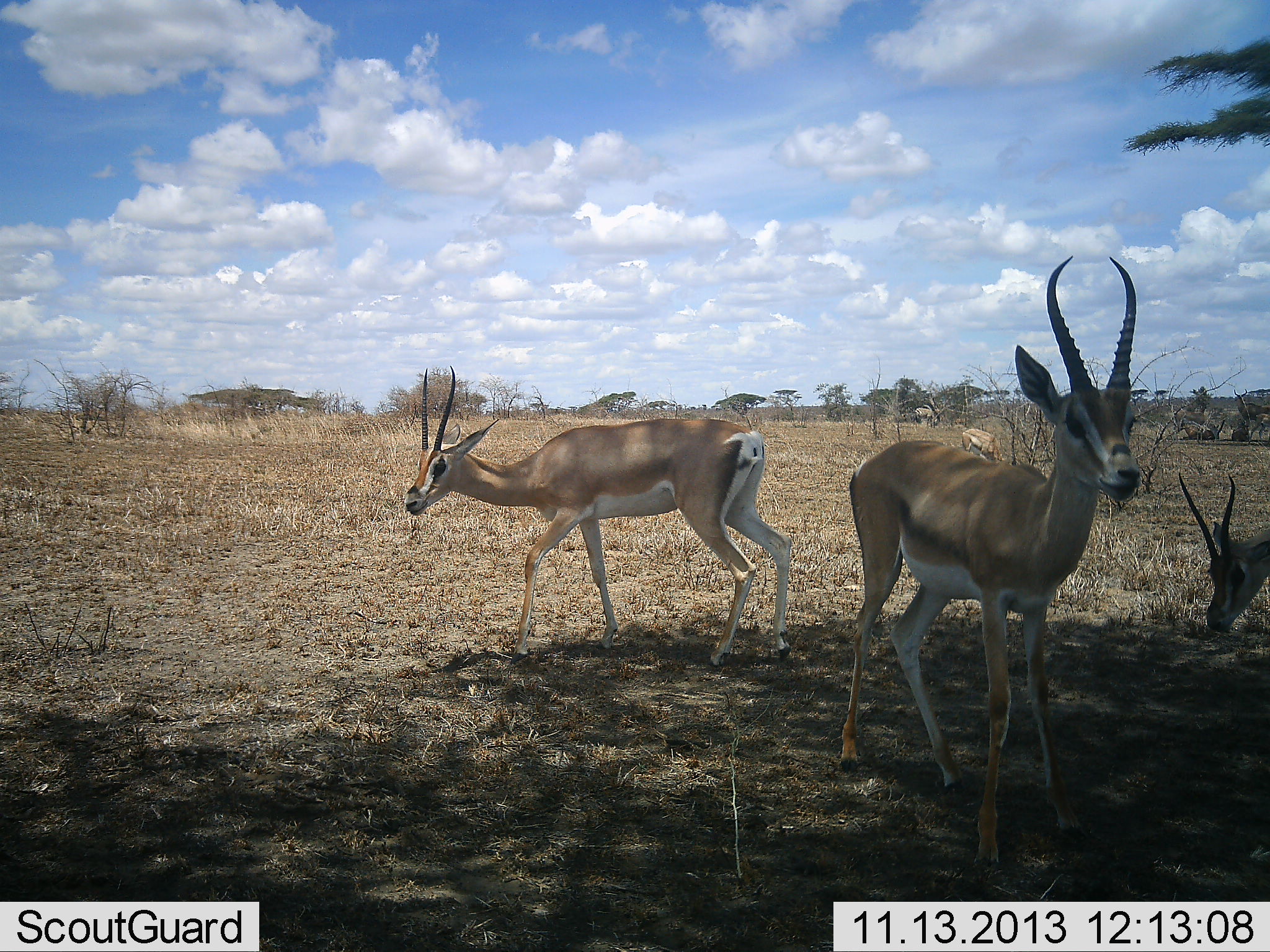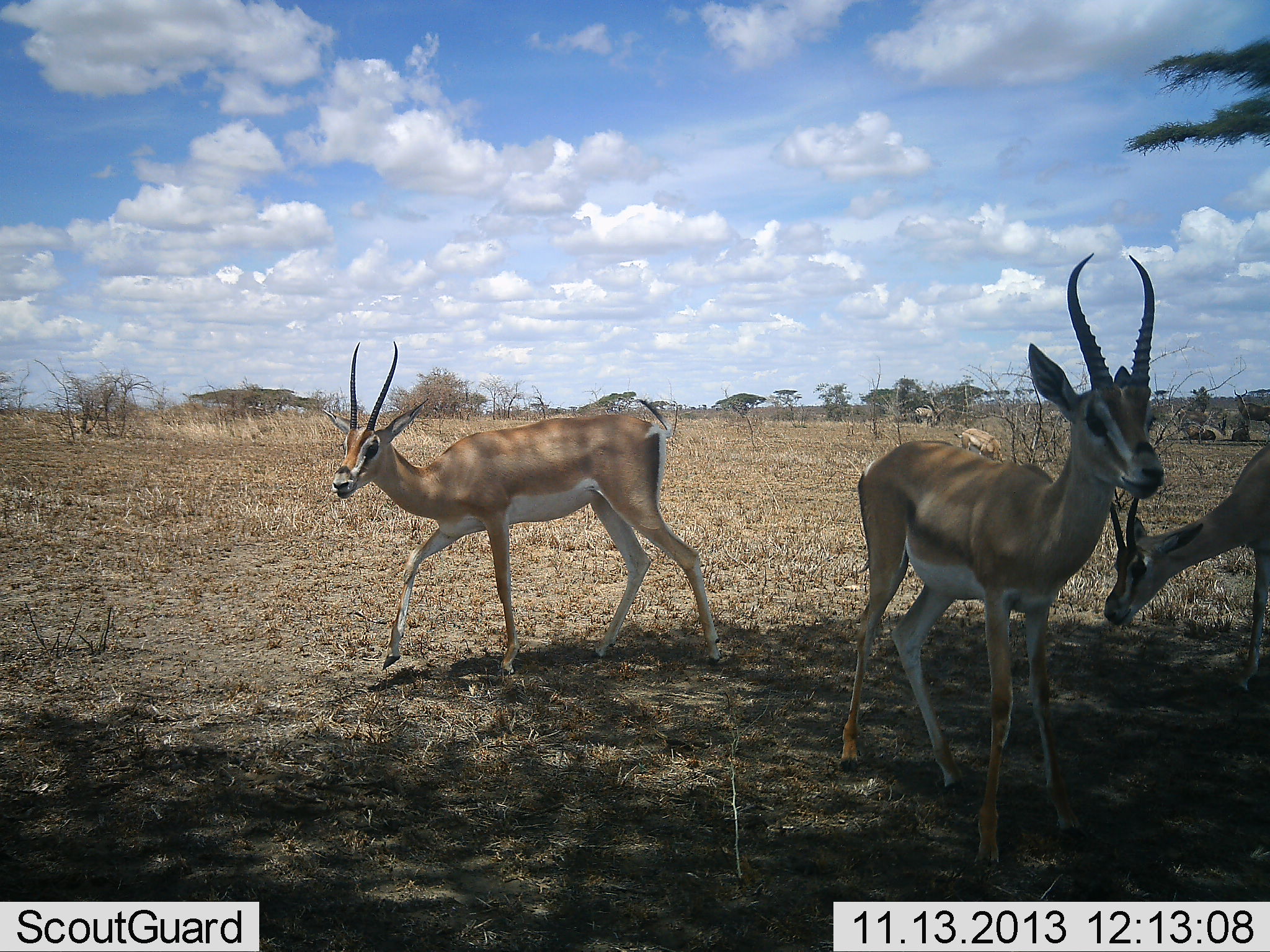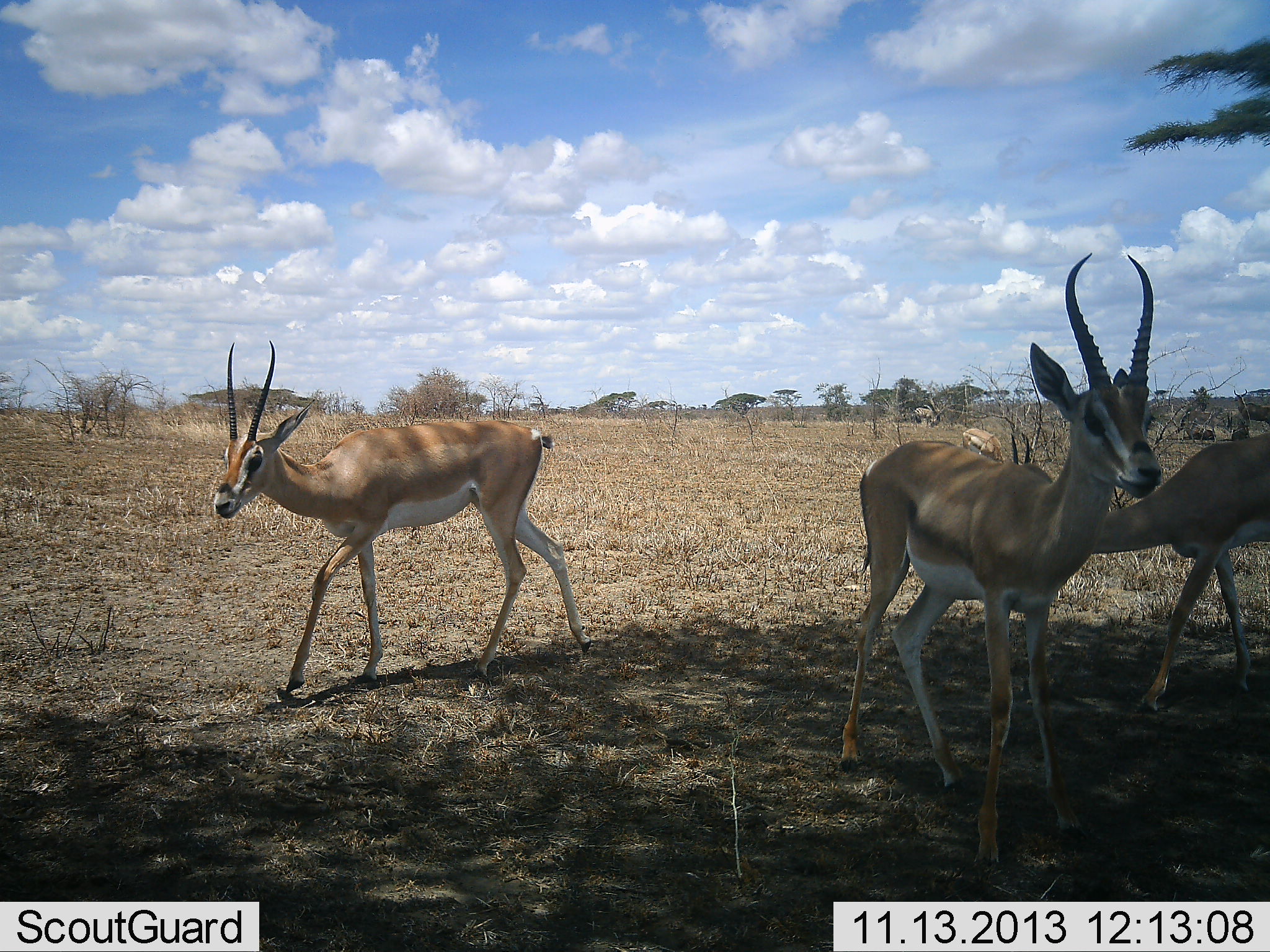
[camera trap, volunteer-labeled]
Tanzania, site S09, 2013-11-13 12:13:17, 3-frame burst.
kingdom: Animalia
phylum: Chordata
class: Mammalia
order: Artiodactyla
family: Bovidae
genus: Nanger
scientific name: Nanger granti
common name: grant's gazelle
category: gazellegrants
Gazellegrants (grant's gazelle) (Nanger granti), count 4. Behavior (volunteer vote fractions): standing 75%, resting 0%, moving 58%, interacting 0%. Young present (vote fraction): 0%. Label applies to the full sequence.